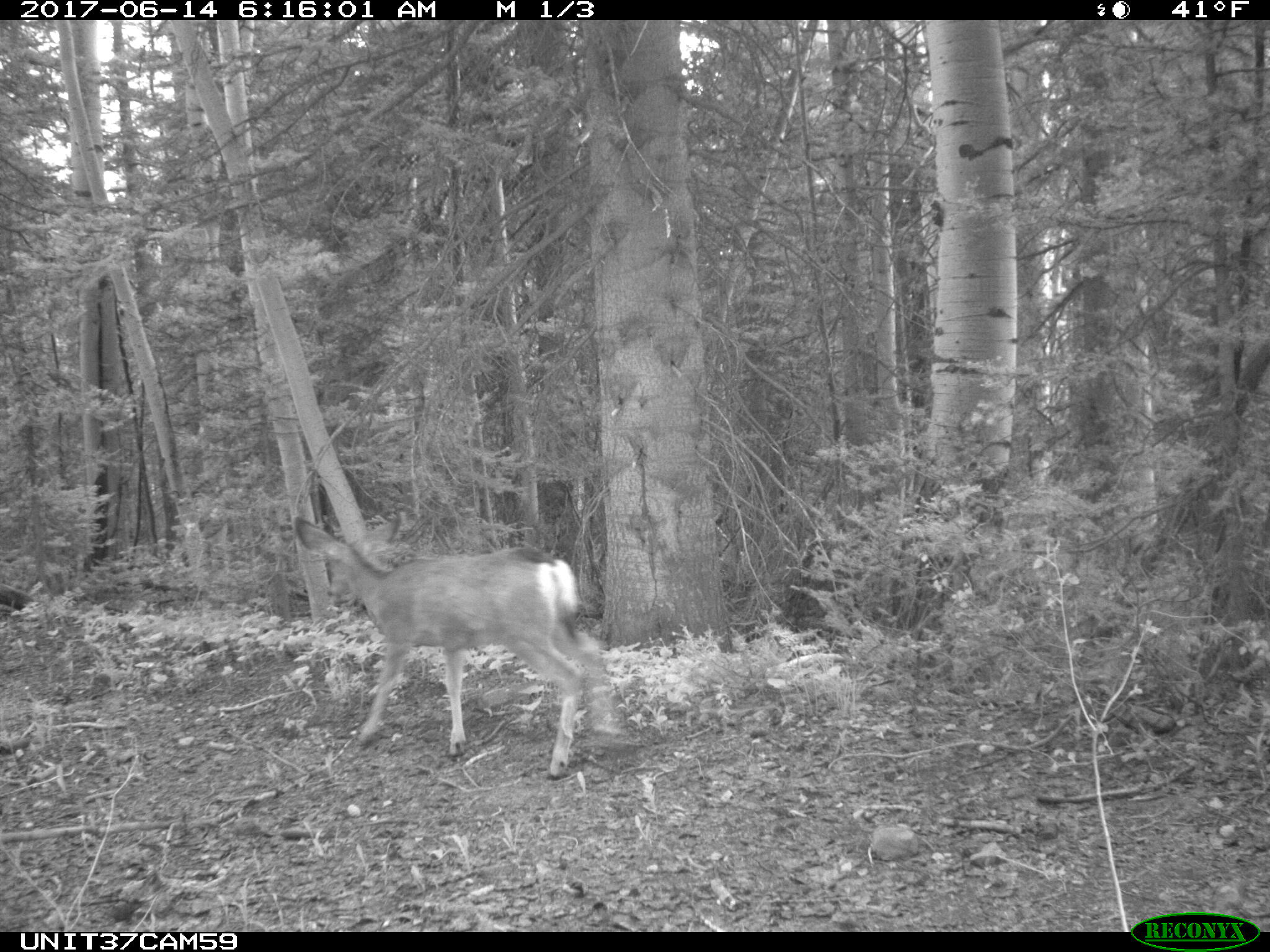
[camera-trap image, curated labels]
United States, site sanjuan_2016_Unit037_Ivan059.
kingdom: Animalia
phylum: Chordata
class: Mammalia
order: Artiodactyla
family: Cervidae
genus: Odocoileus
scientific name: Odocoileus hemionus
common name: mule deer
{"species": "Odocoileus hemionus (mule deer)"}